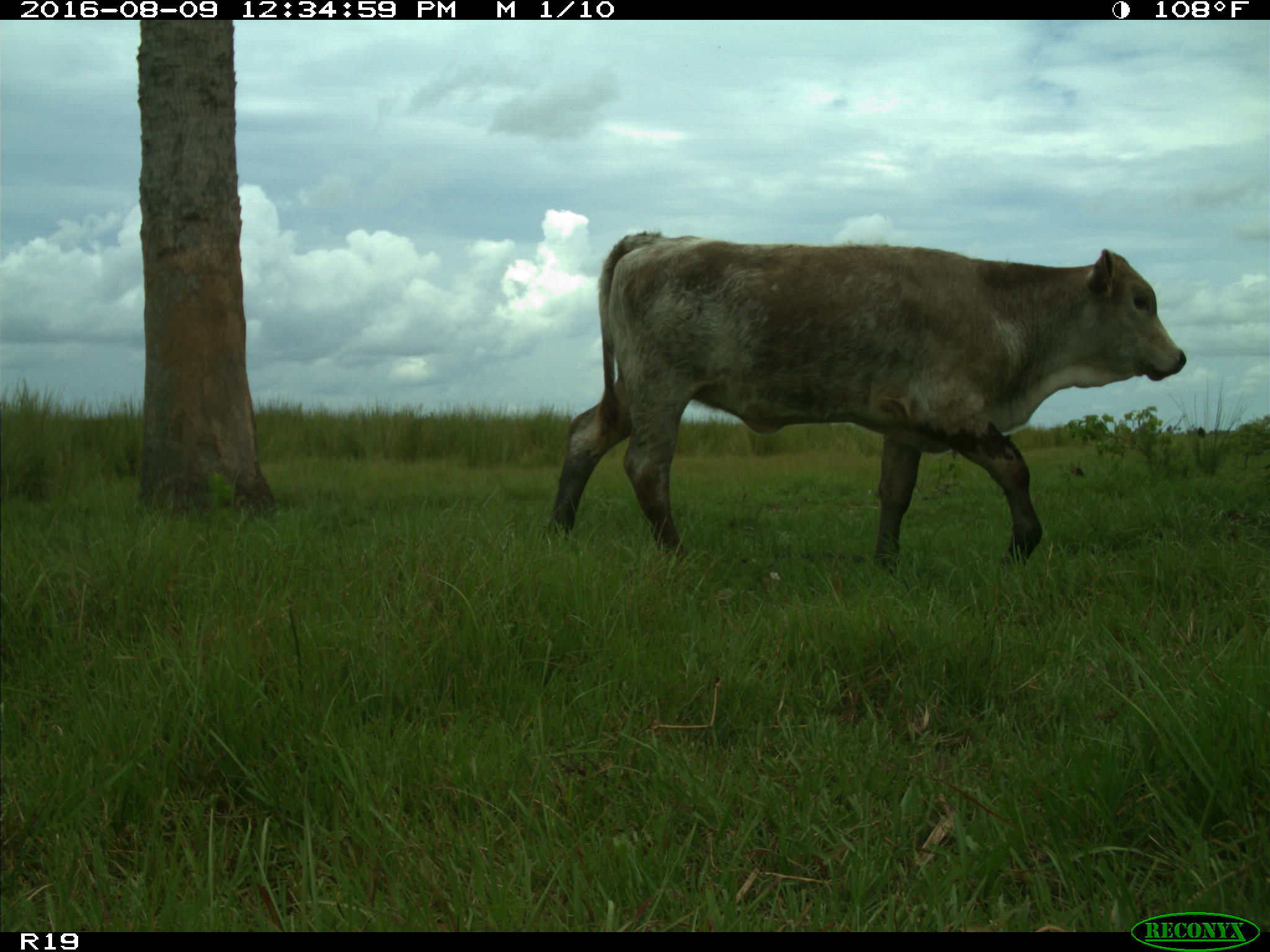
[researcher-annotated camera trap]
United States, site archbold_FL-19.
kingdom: Animalia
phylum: Chordata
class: Mammalia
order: Artiodactyla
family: Bovidae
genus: Bos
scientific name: Bos taurus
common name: domestic cow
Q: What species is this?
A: Bos taurus (domestic cow).